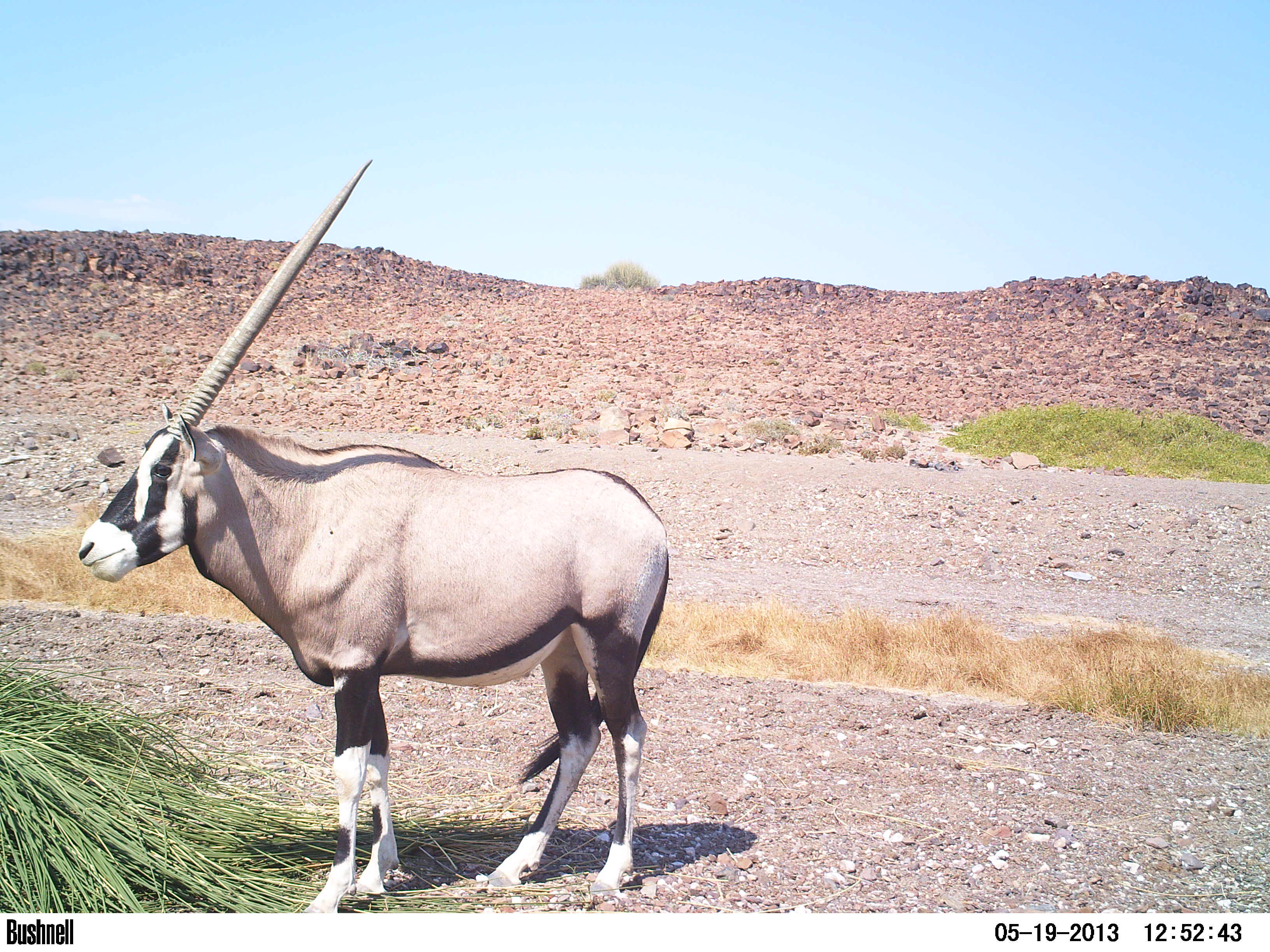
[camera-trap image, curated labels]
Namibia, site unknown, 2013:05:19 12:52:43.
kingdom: Animalia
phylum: Chordata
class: Mammalia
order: Artiodactyla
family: Bovidae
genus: Oryx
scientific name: Oryx gazella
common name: gemsbok